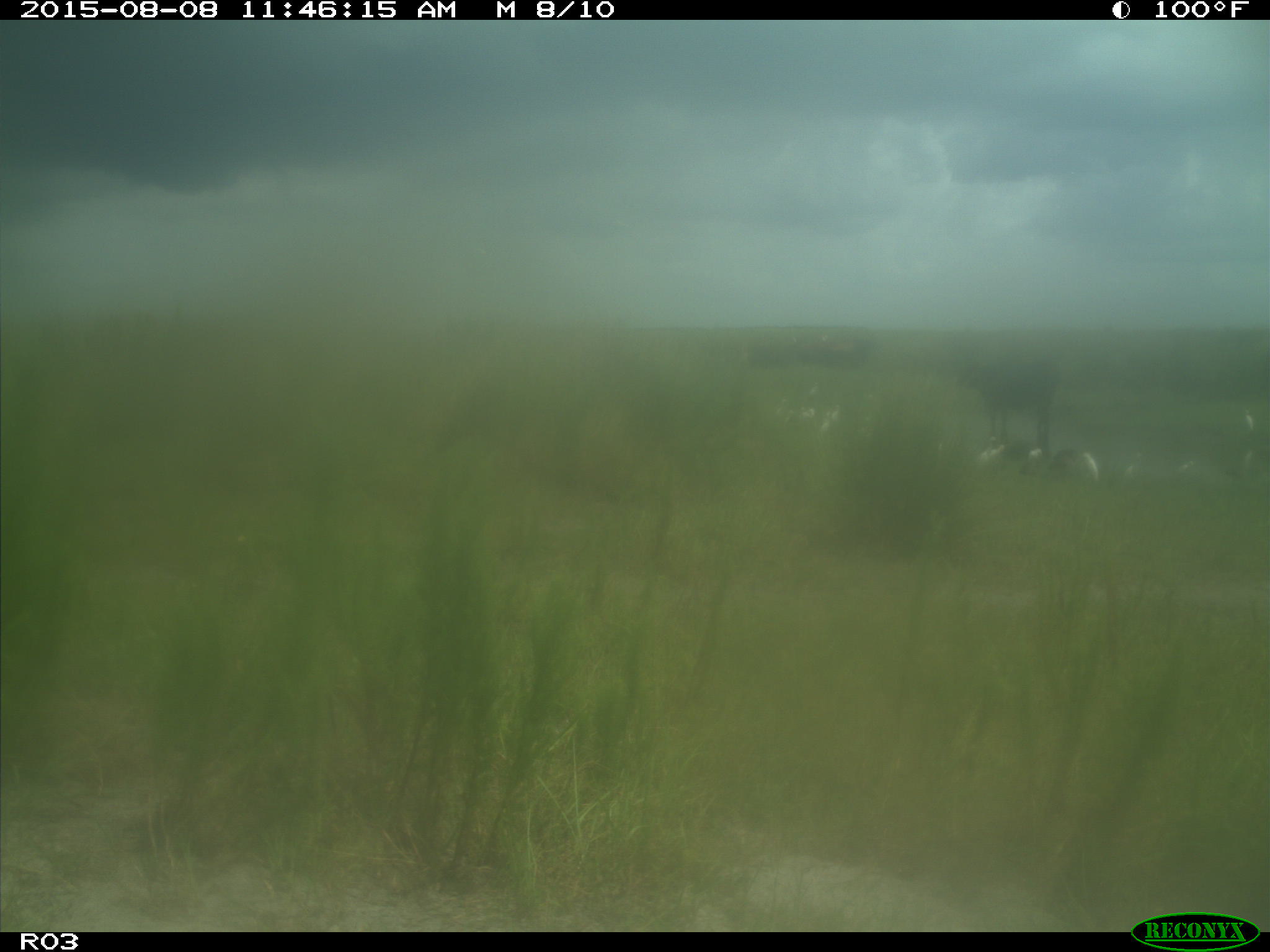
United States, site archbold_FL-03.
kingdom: Animalia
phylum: Chordata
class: Mammalia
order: Artiodactyla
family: Bovidae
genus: Bos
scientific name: Bos taurus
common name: domestic cow